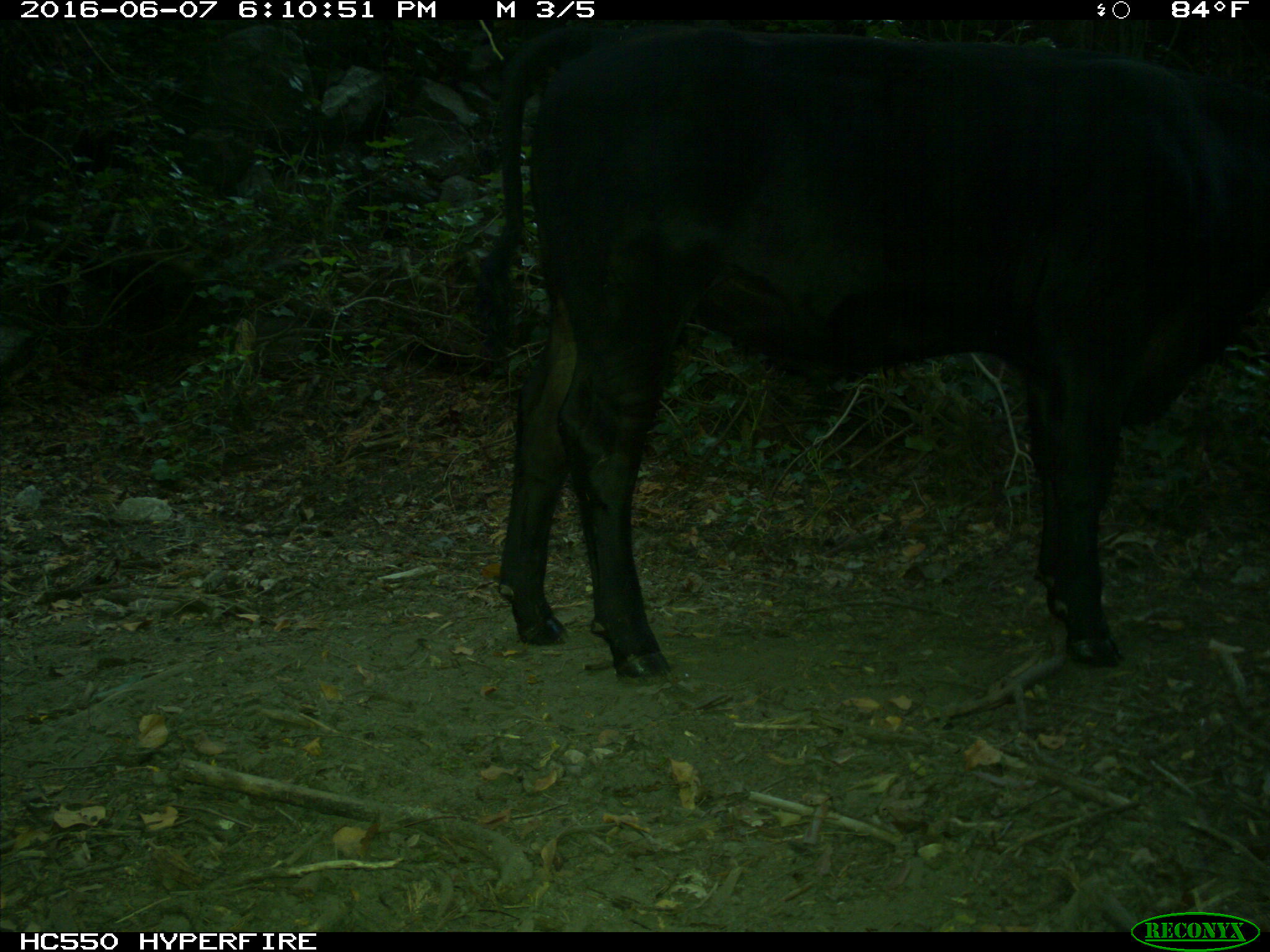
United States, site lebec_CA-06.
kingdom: Animalia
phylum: Chordata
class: Mammalia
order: Artiodactyla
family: Bovidae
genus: Bos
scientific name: Bos taurus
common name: domestic cow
Bos taurus (domestic cow).